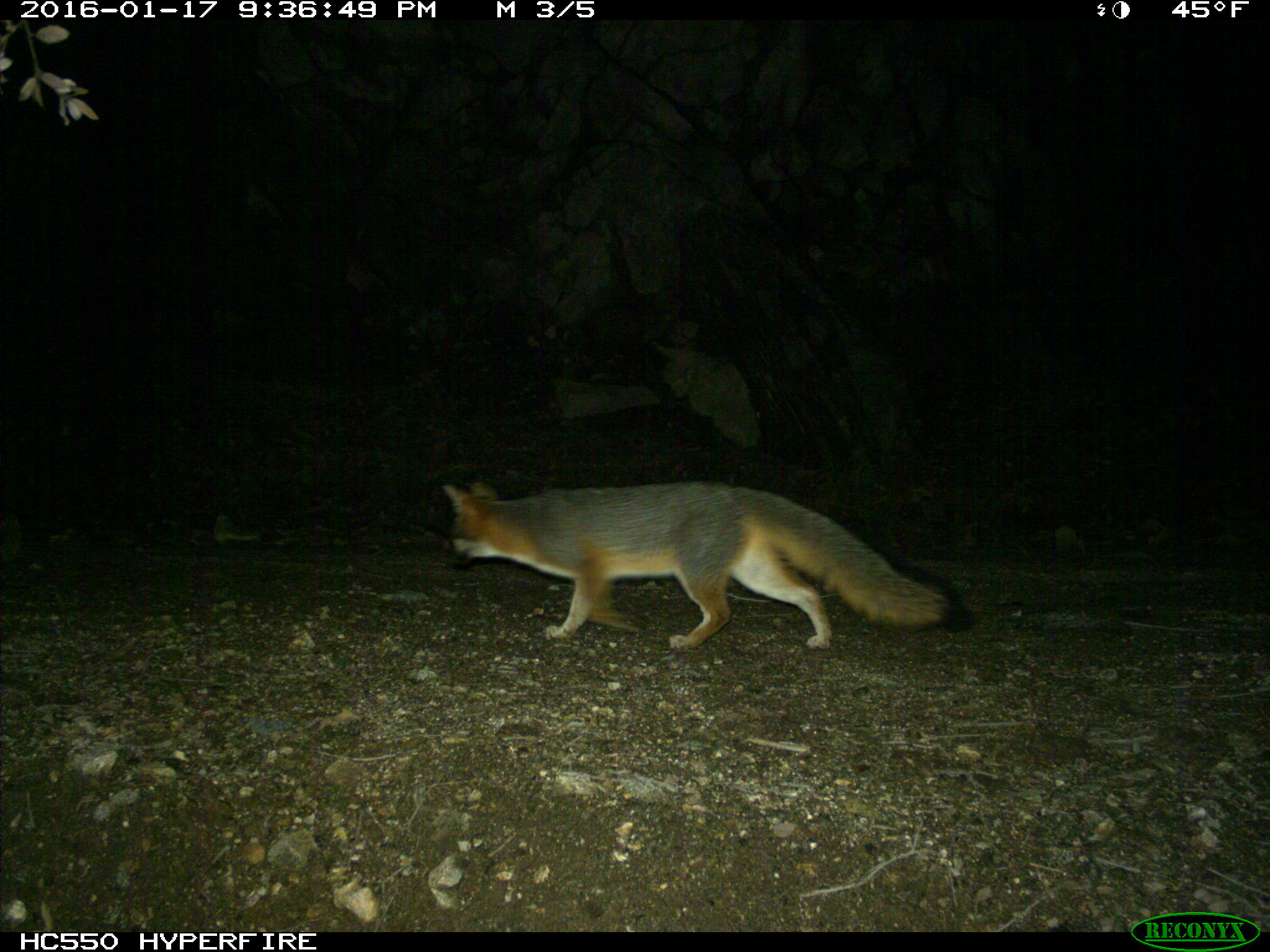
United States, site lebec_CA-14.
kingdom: Animalia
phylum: Chordata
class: Mammalia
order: Carnivora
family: Canidae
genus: Urocyon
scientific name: Urocyon cinereoargenteus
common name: gray fox